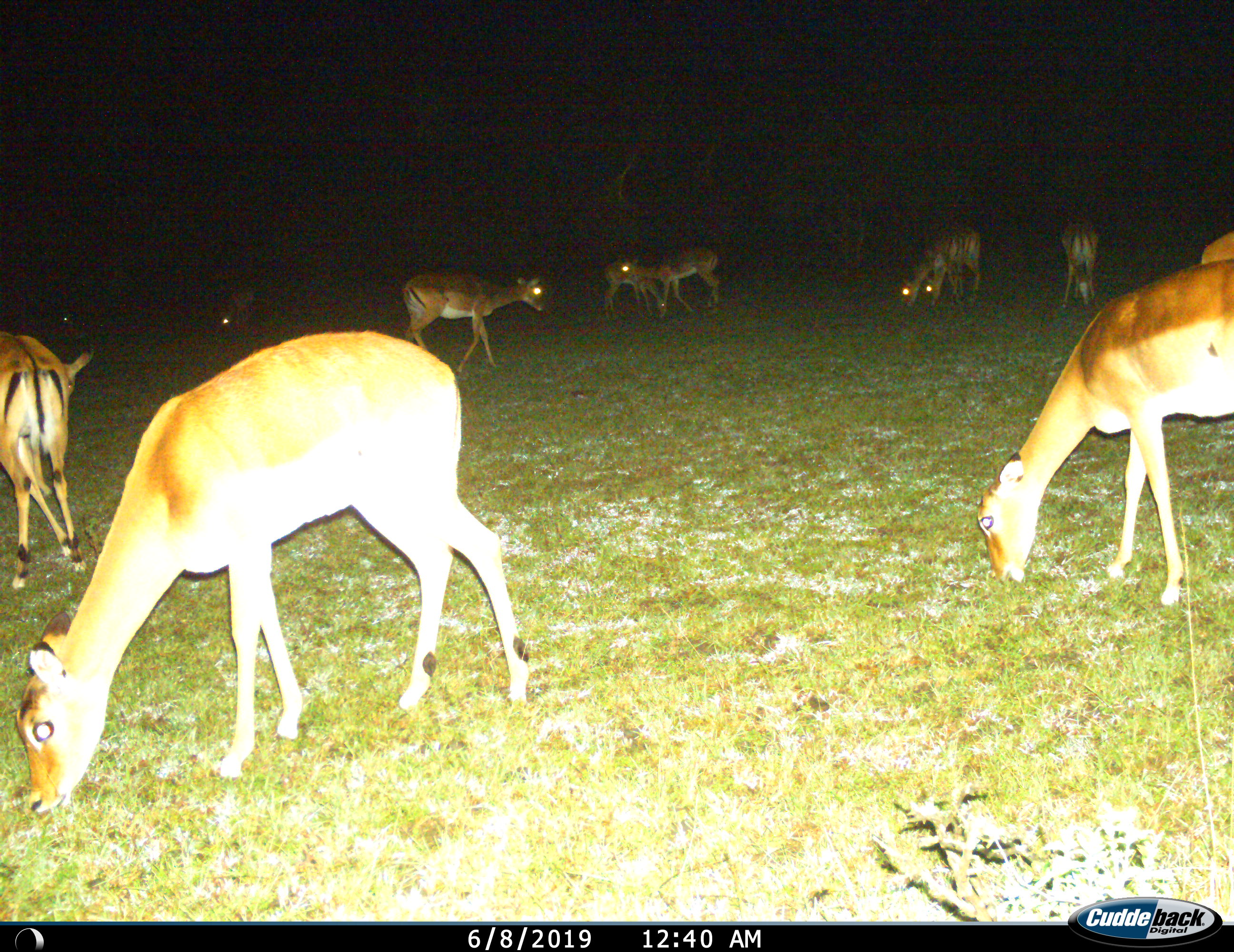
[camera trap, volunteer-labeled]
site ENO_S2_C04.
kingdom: Animalia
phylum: Chordata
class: Mammalia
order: Artiodactyla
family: Bovidae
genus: Aepyceros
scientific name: Aepyceros melampus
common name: impala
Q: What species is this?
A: Impala (Aepyceros melampus).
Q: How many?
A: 11-50.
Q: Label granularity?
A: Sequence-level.